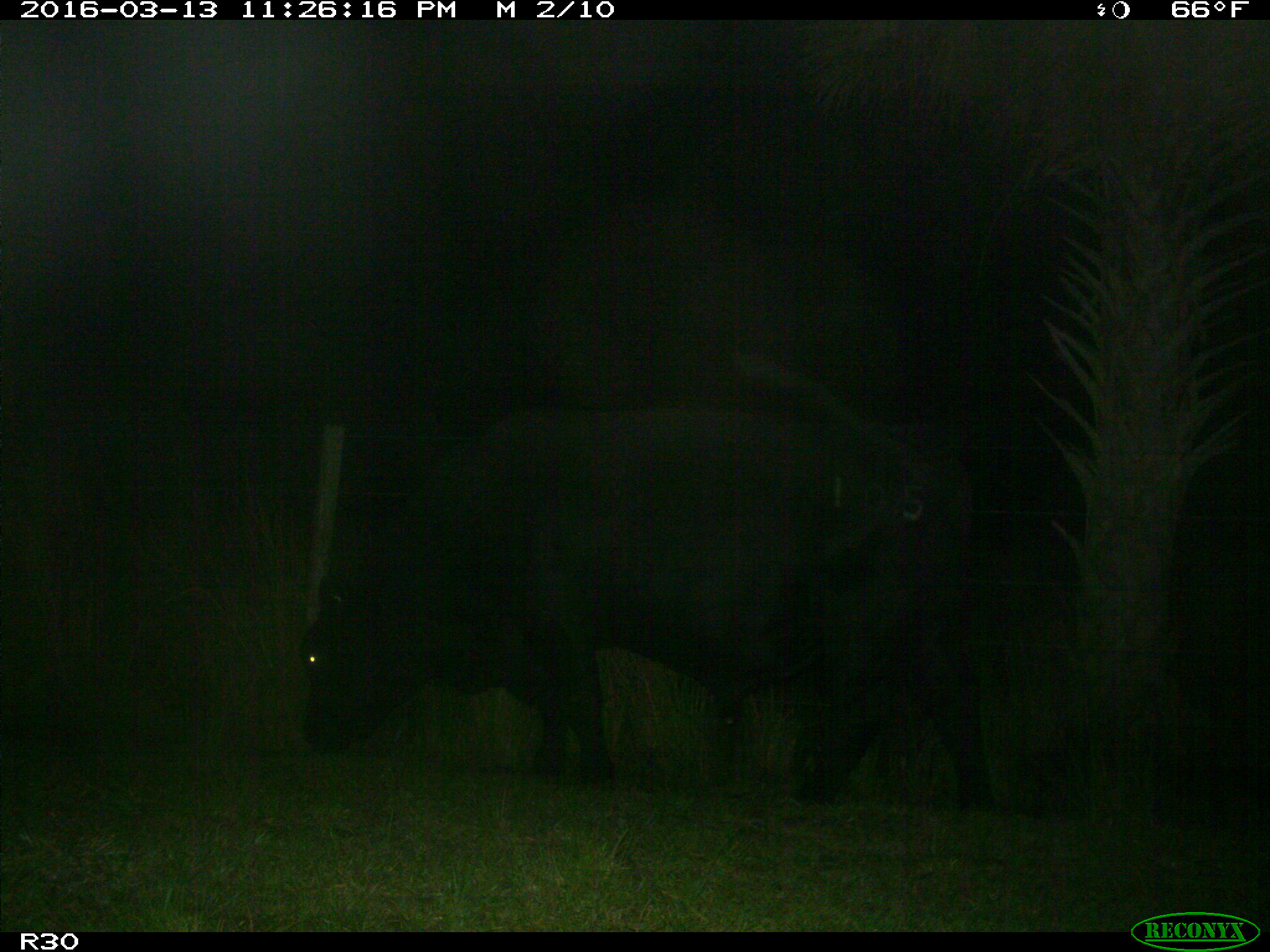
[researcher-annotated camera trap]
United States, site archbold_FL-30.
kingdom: Animalia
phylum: Chordata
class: Mammalia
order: Artiodactyla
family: Bovidae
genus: Bos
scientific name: Bos taurus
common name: domestic cow